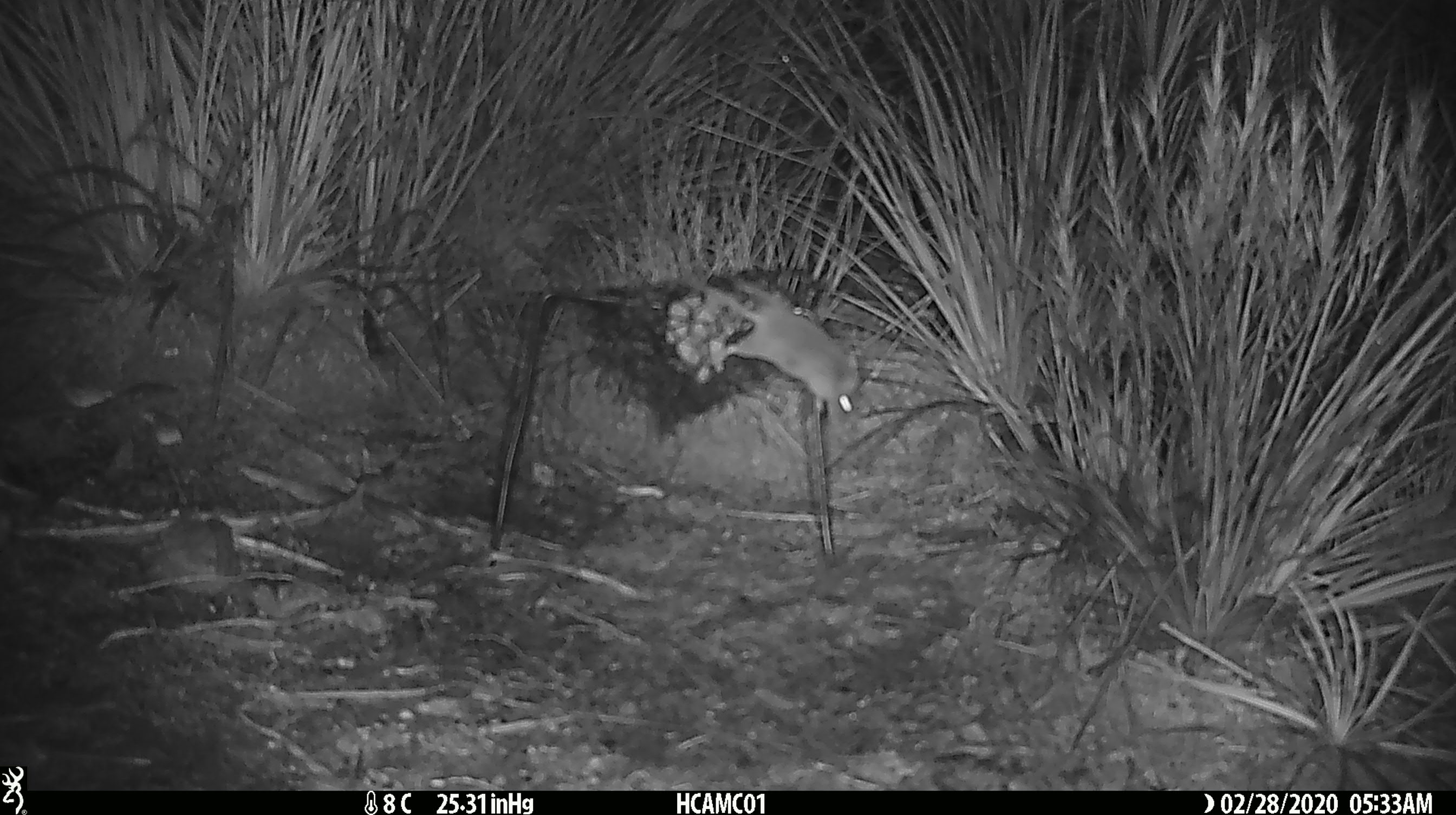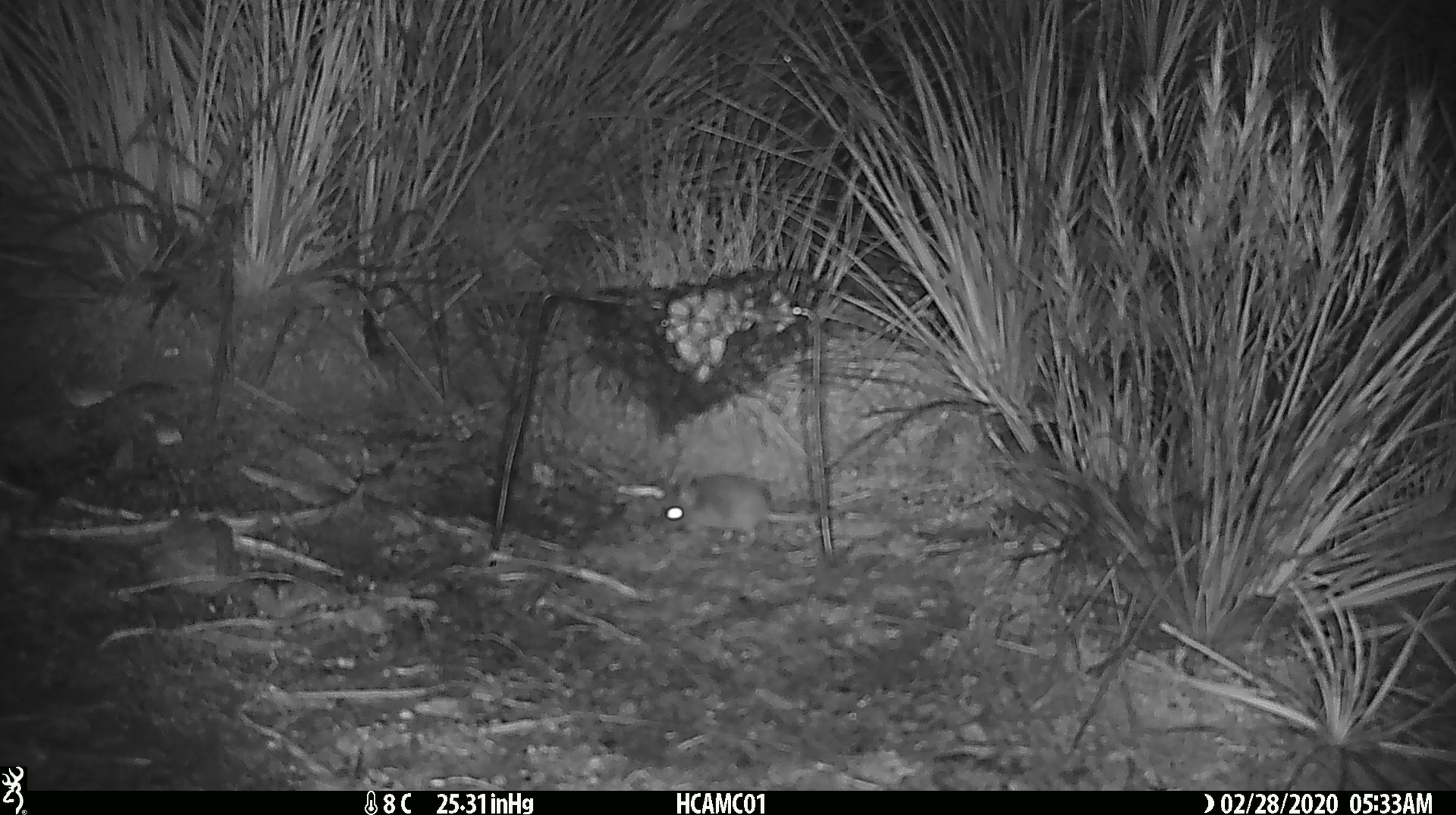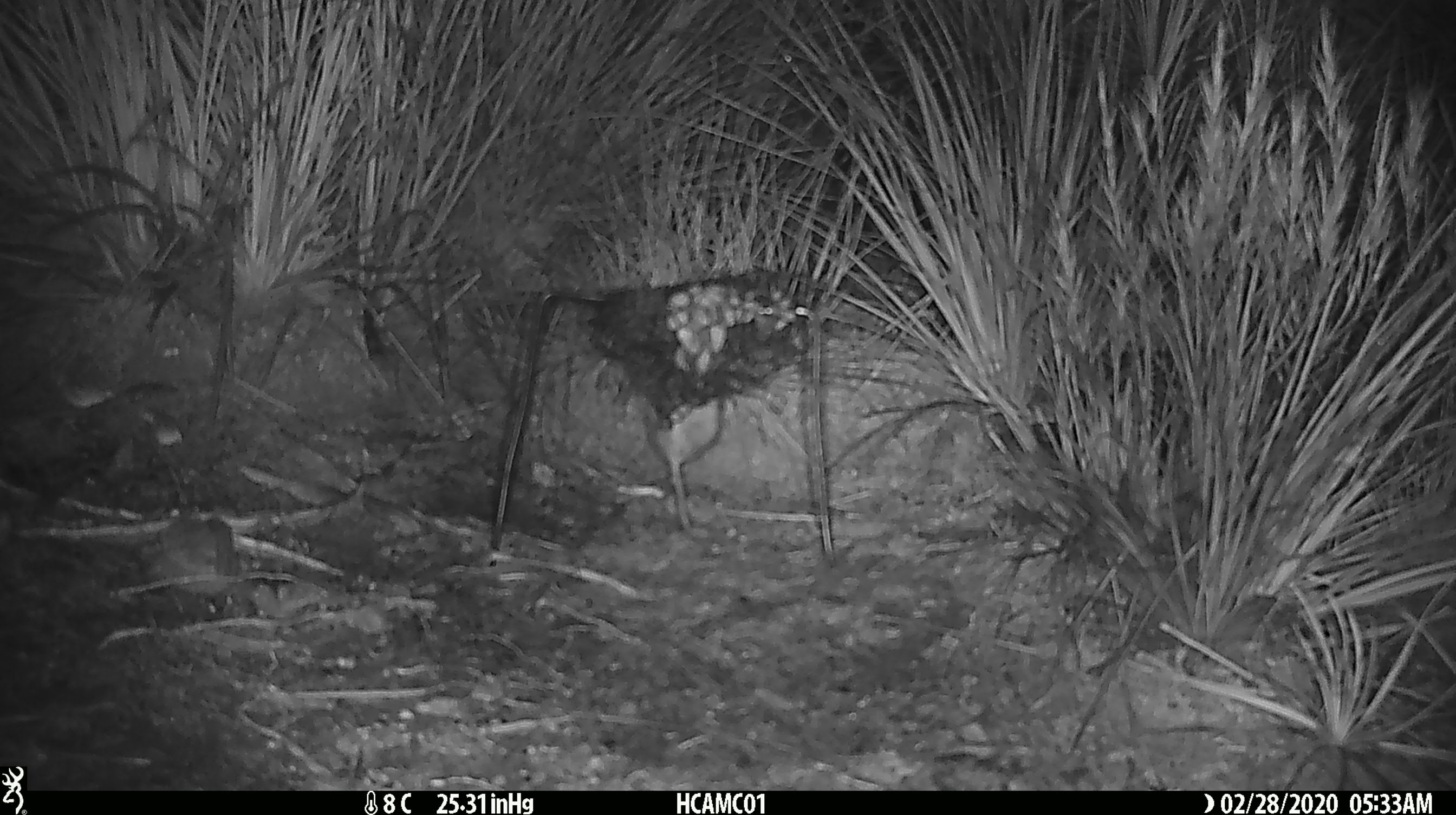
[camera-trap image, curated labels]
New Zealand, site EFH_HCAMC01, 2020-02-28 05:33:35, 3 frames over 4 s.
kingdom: Animalia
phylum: Chordata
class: Mammalia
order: Rodentia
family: Muridae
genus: Mus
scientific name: Mus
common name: mouse